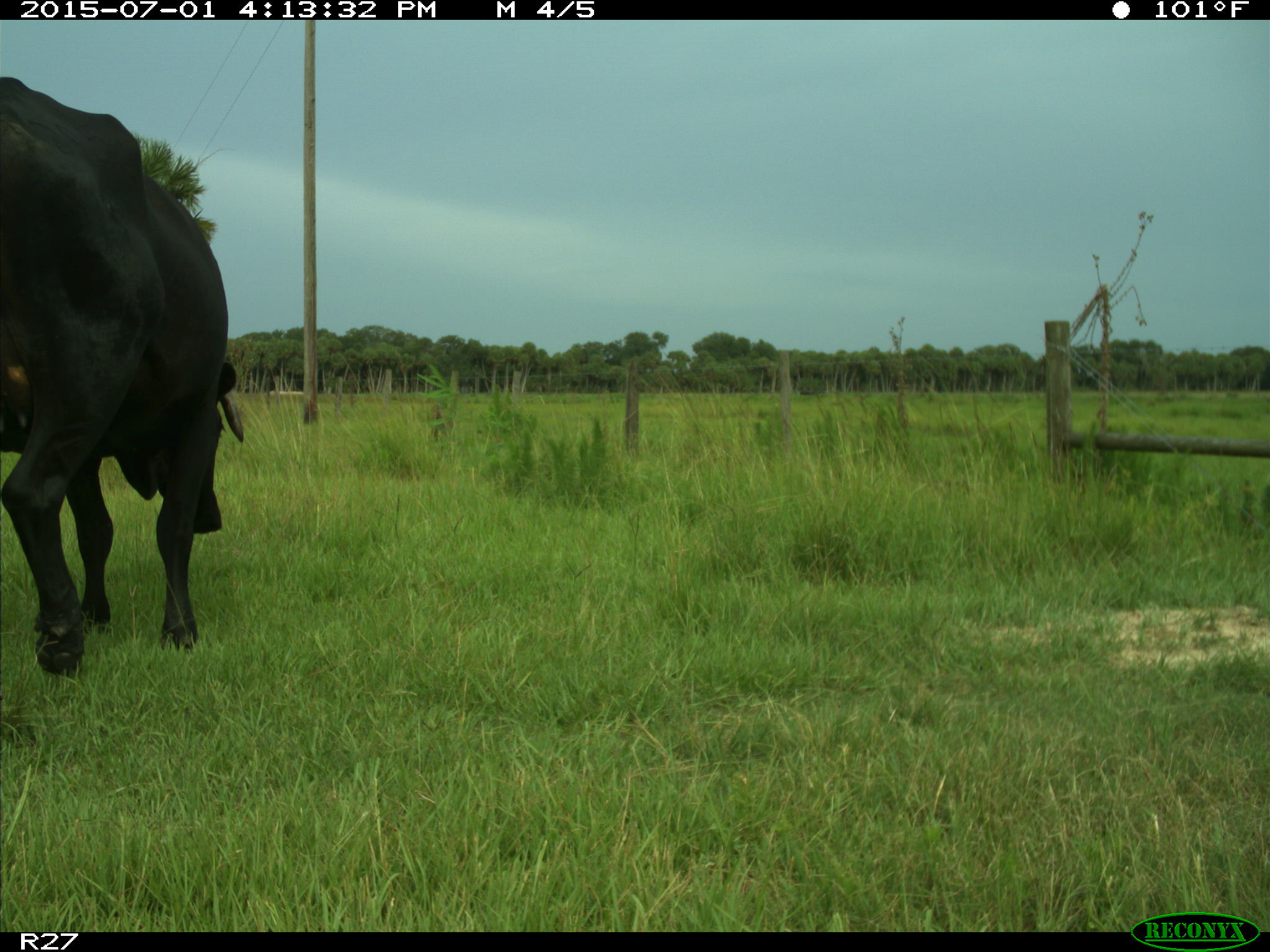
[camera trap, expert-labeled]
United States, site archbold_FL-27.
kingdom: Animalia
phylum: Chordata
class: Mammalia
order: Artiodactyla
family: Bovidae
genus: Bos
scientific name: Bos taurus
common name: domestic cow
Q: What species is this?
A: Bos taurus (domestic cow).